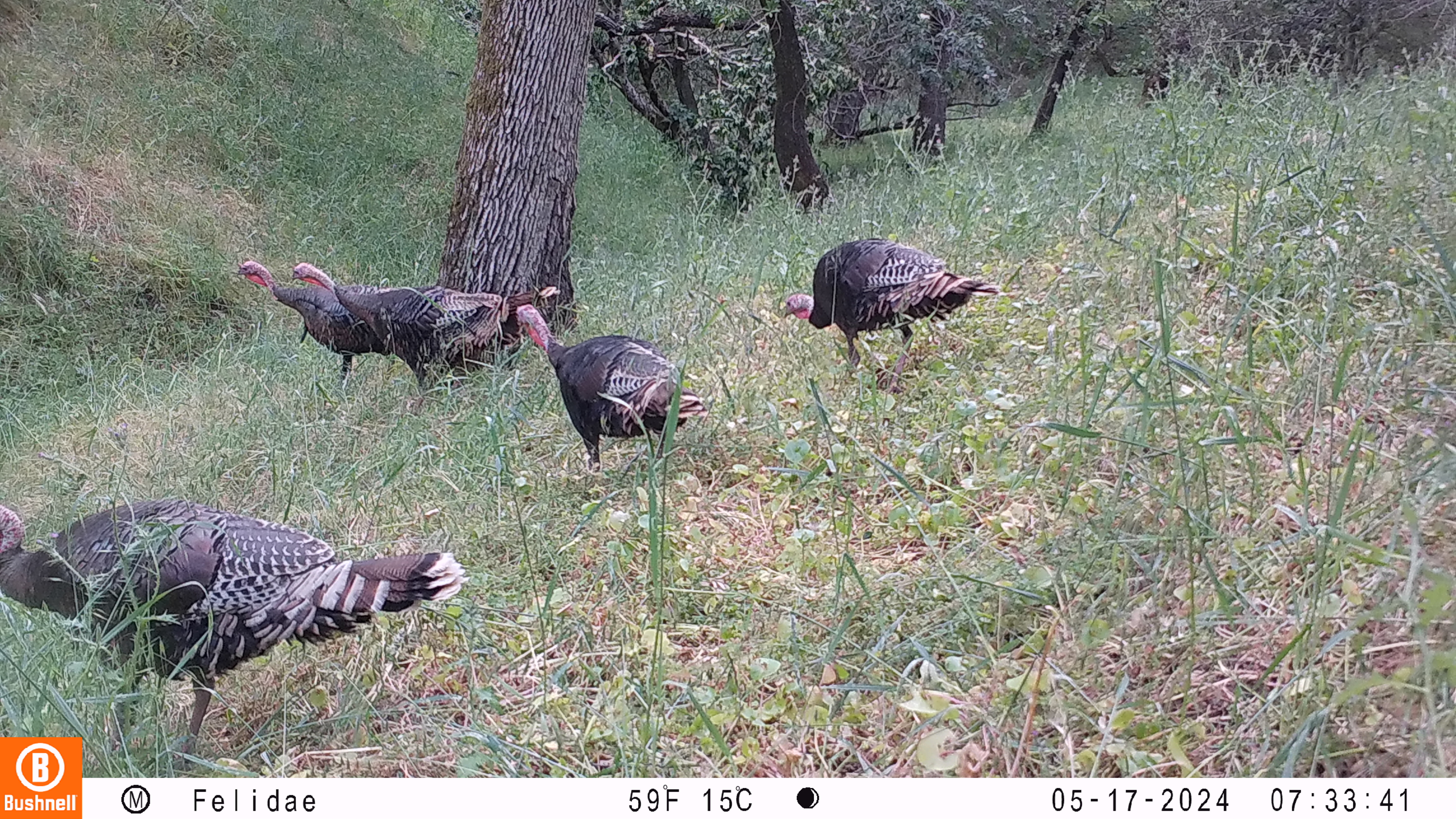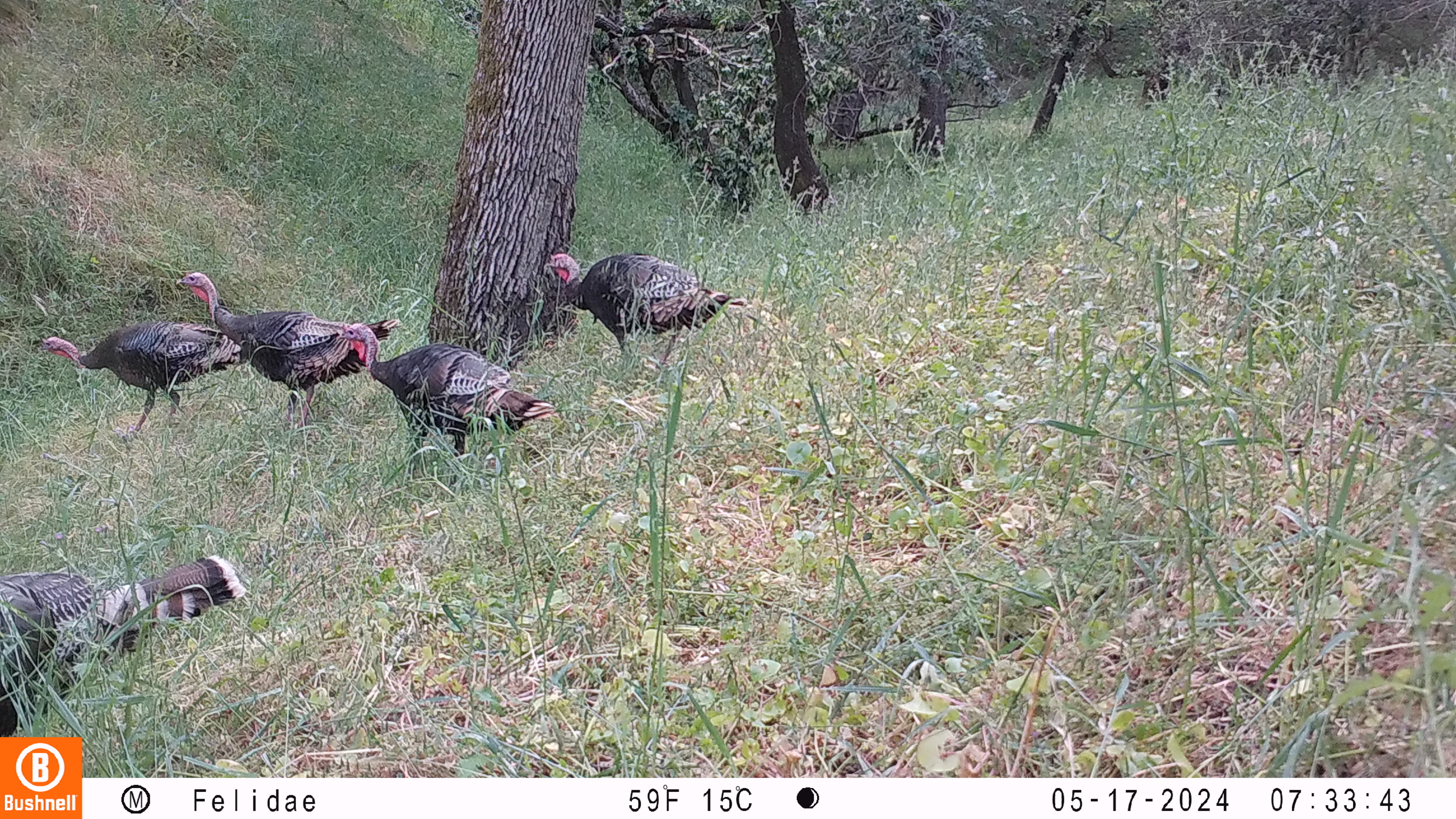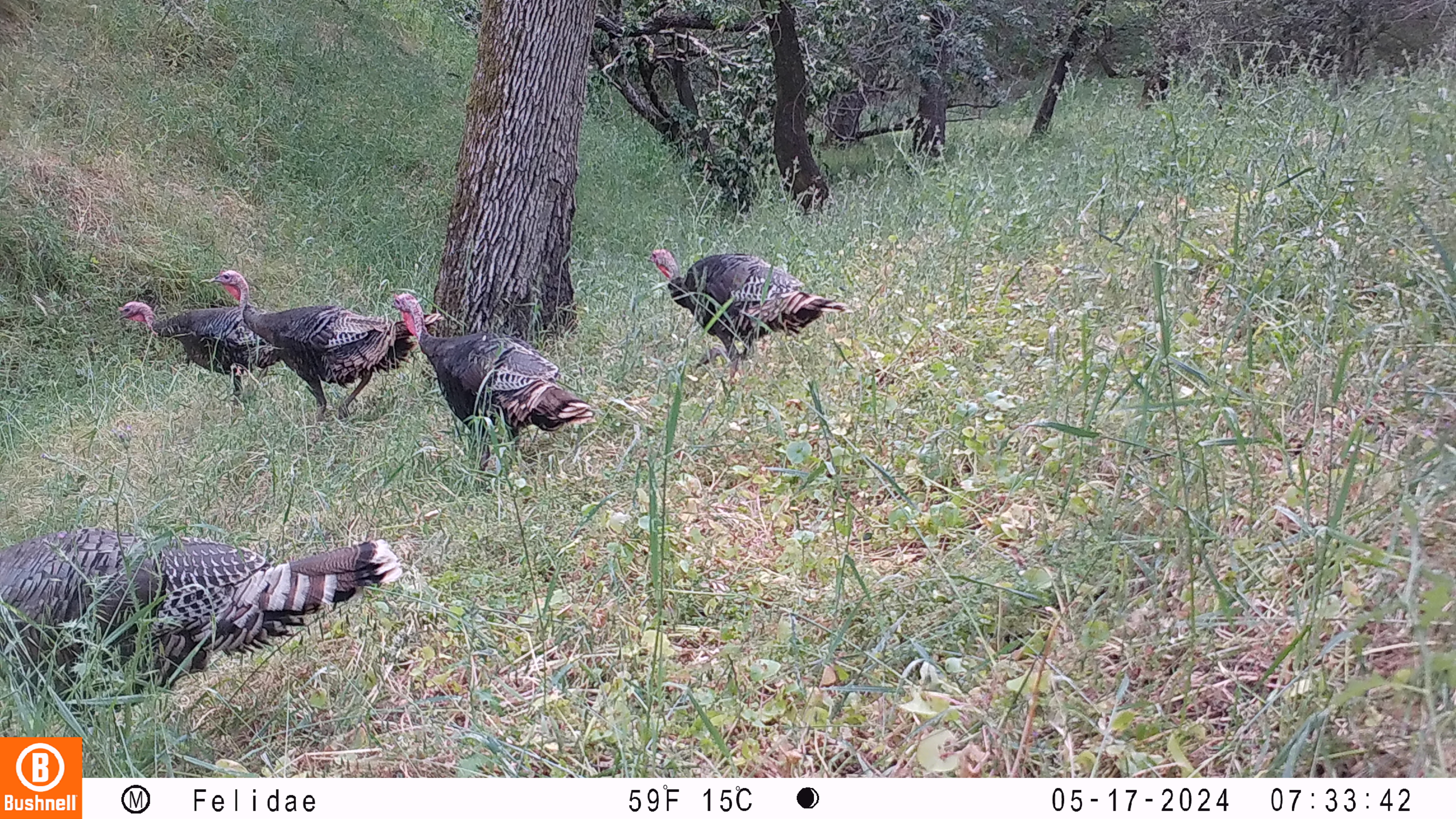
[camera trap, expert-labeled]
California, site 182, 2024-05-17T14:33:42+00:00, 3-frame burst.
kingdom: Animalia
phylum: Chordata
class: Aves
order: Galliformes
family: Phasianidae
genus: Meleagris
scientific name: Meleagris gallopavo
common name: turkey